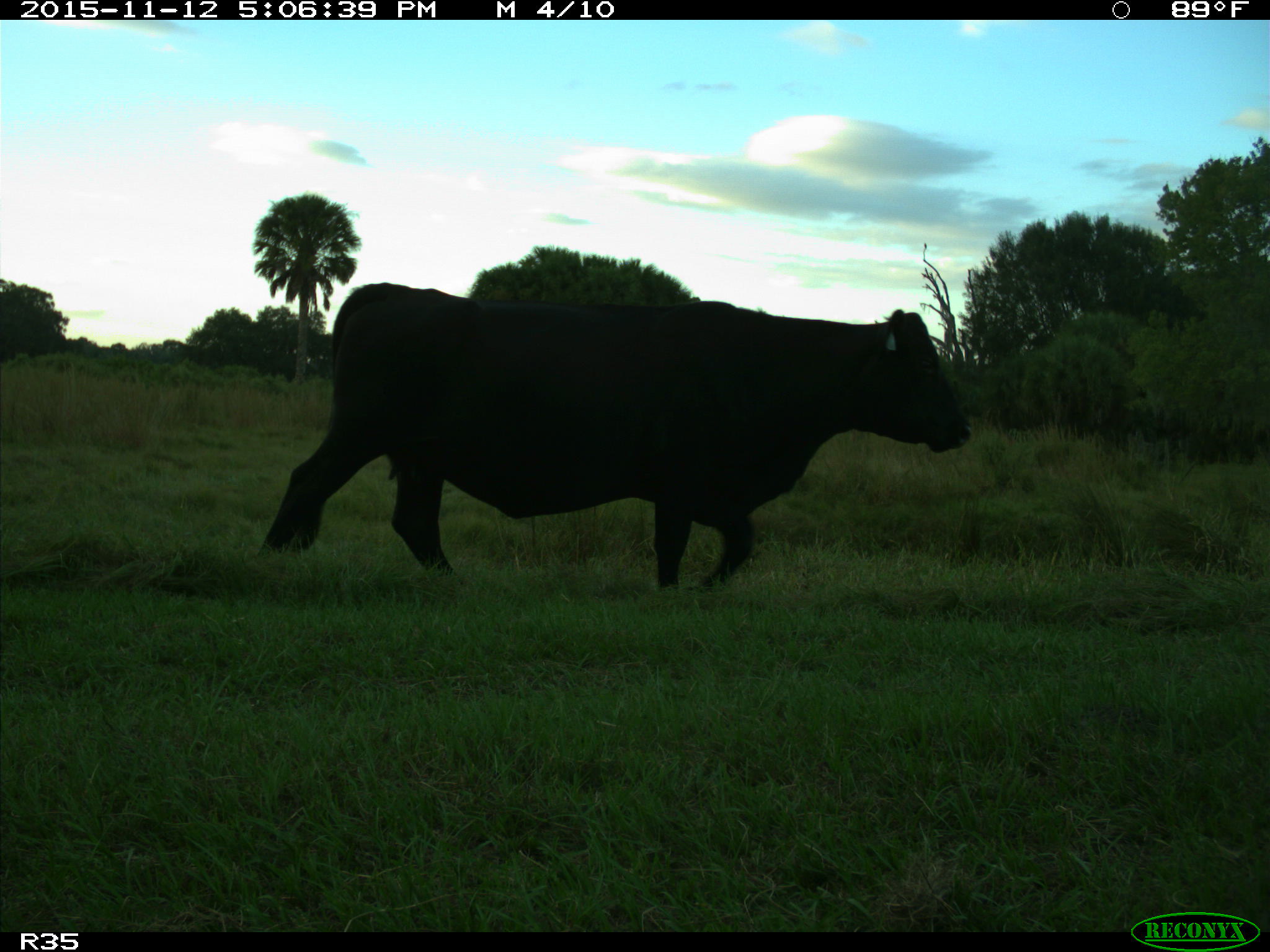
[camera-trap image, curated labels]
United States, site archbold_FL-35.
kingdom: Animalia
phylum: Chordata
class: Mammalia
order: Artiodactyla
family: Bovidae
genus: Bos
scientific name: Bos taurus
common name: domestic cow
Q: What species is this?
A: Bos taurus (domestic cow).